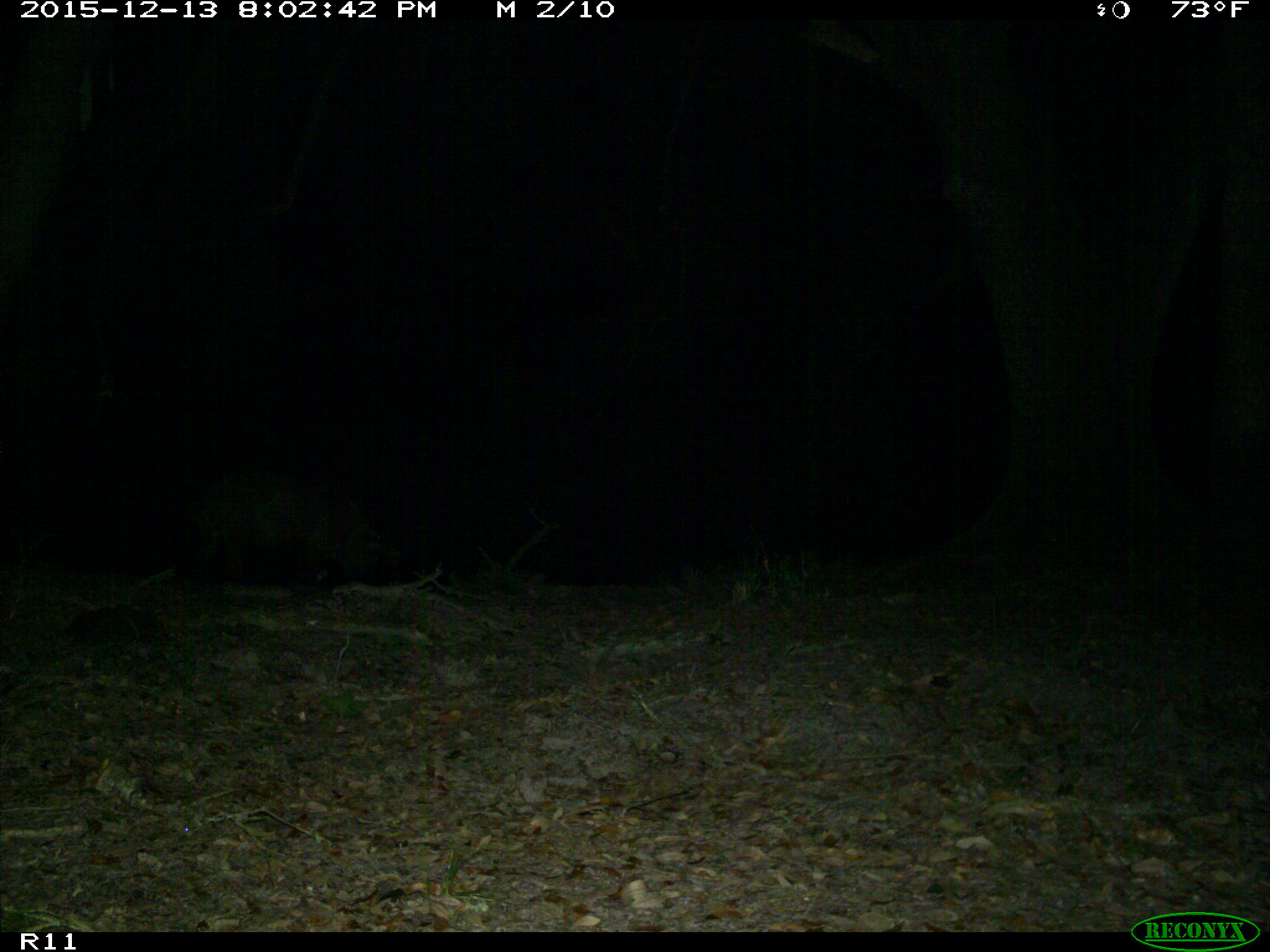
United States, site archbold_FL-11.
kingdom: Animalia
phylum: Chordata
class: Mammalia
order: Artiodactyla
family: Suidae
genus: Sus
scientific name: Sus scrofa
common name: wild boar